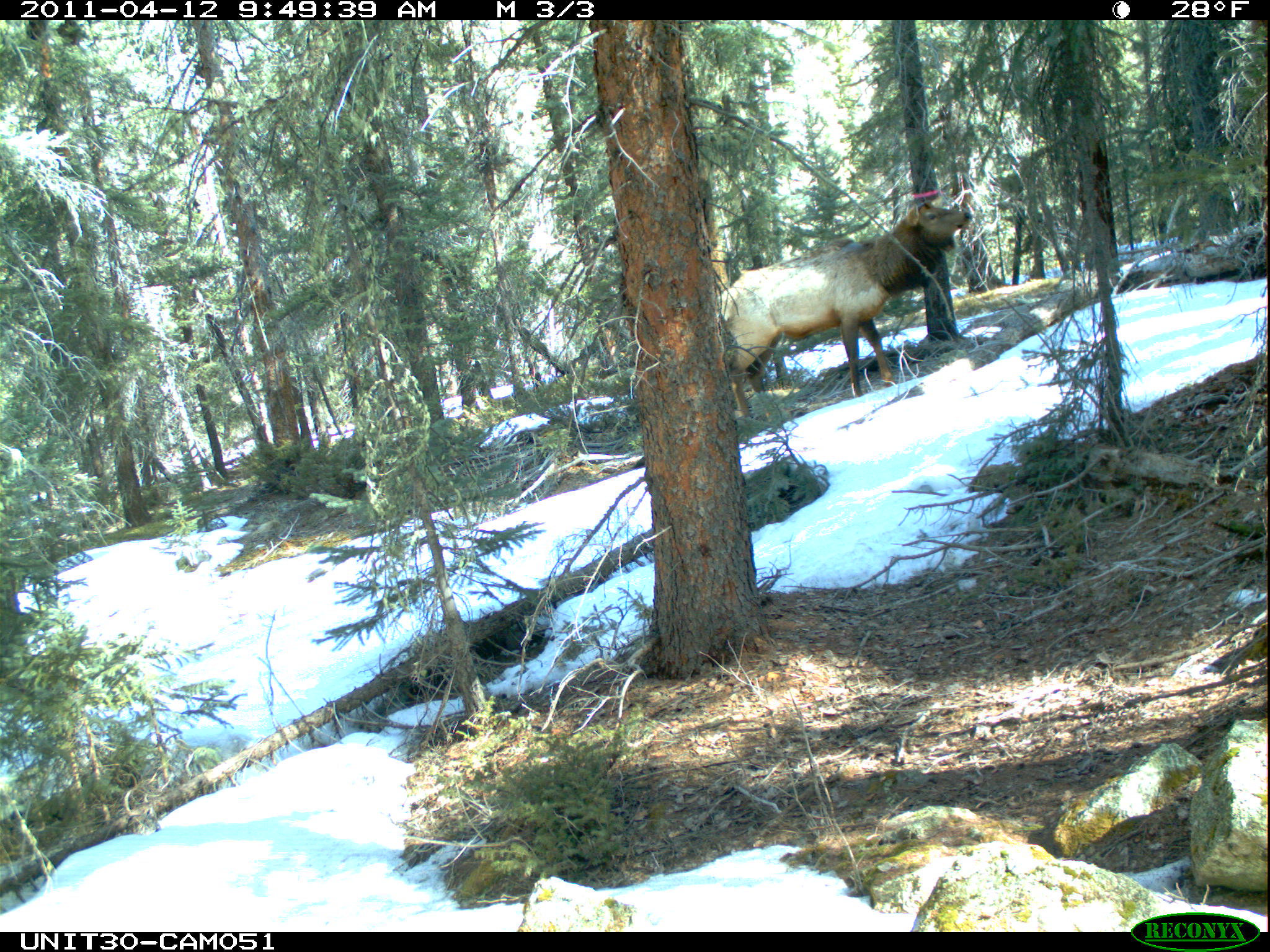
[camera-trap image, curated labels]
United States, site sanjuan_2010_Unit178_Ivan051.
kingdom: Animalia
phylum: Chordata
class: Mammalia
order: Artiodactyla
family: Cervidae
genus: Cervus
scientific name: Cervus elaphus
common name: red deer